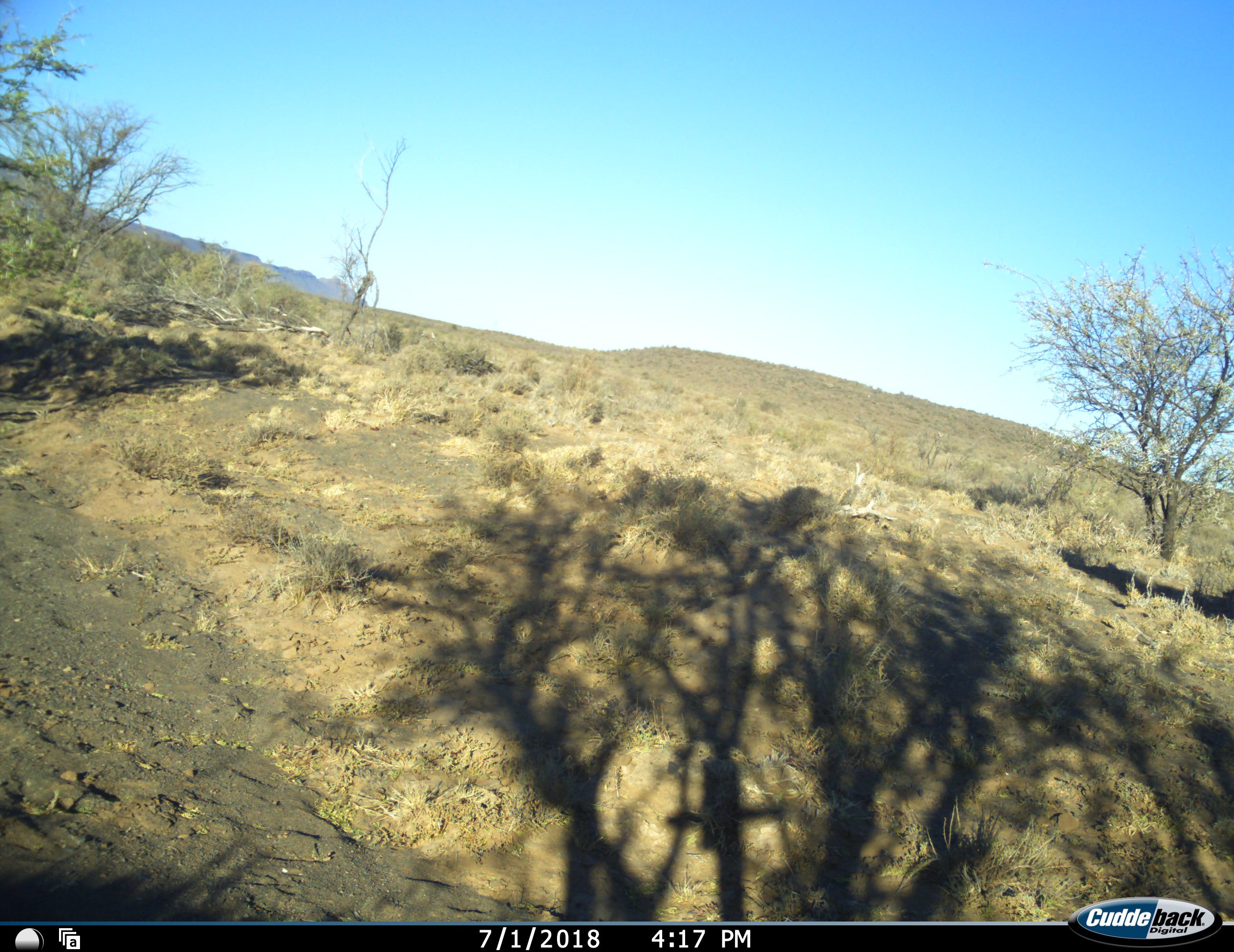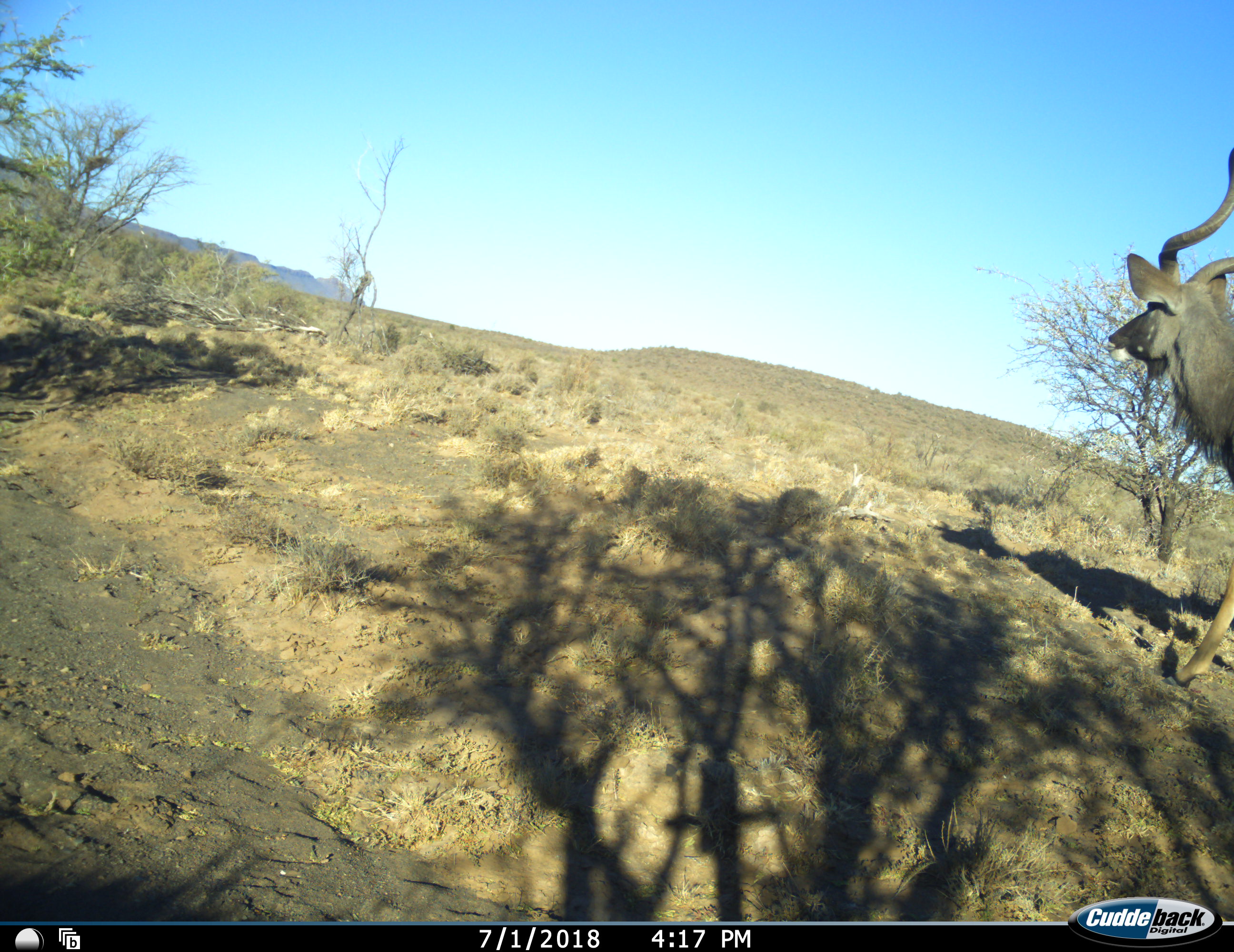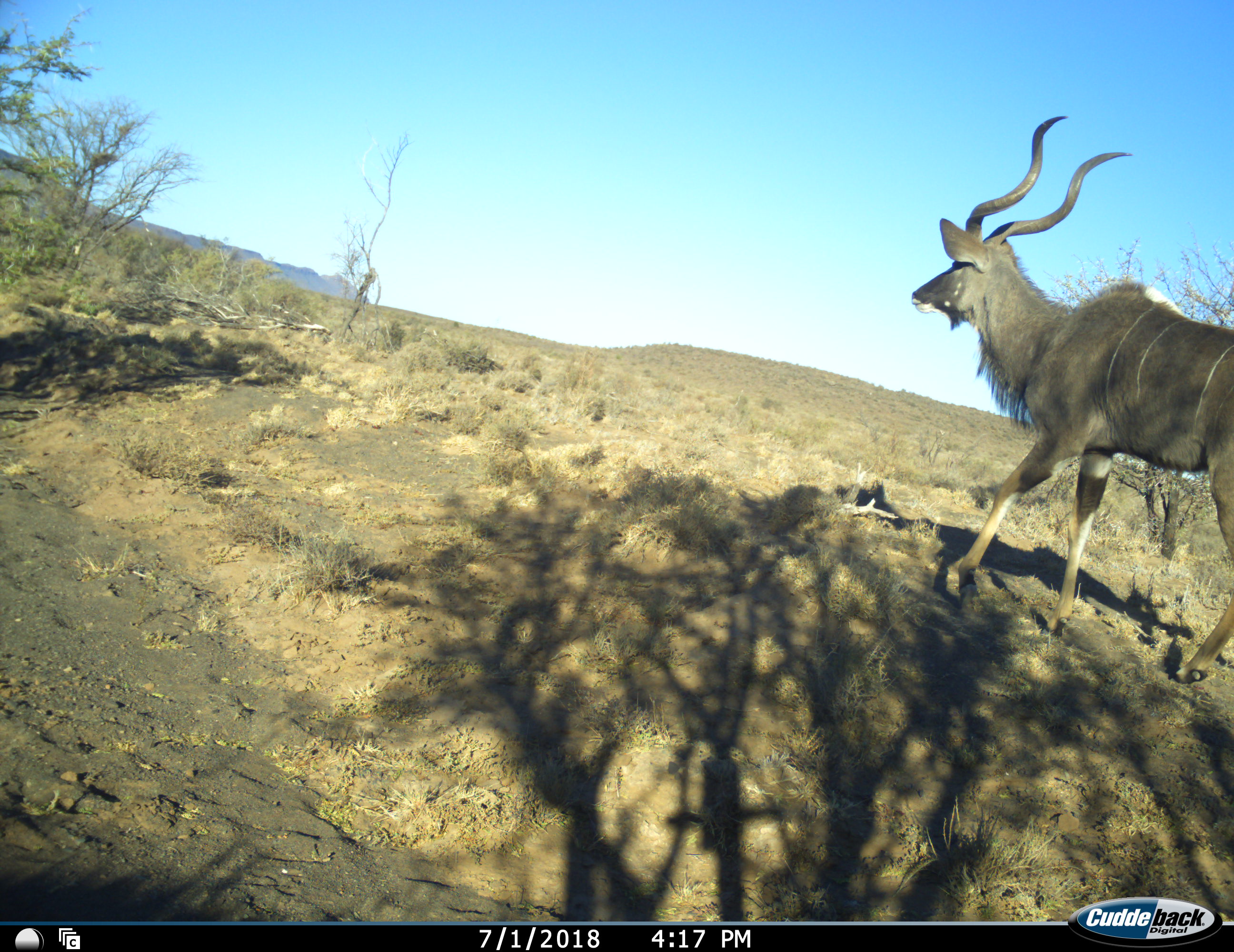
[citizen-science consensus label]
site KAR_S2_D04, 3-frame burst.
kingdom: Animalia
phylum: Chordata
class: Mammalia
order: Artiodactyla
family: Bovidae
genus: Tragelaphus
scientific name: Tragelaphus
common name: kudu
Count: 1.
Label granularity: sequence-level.